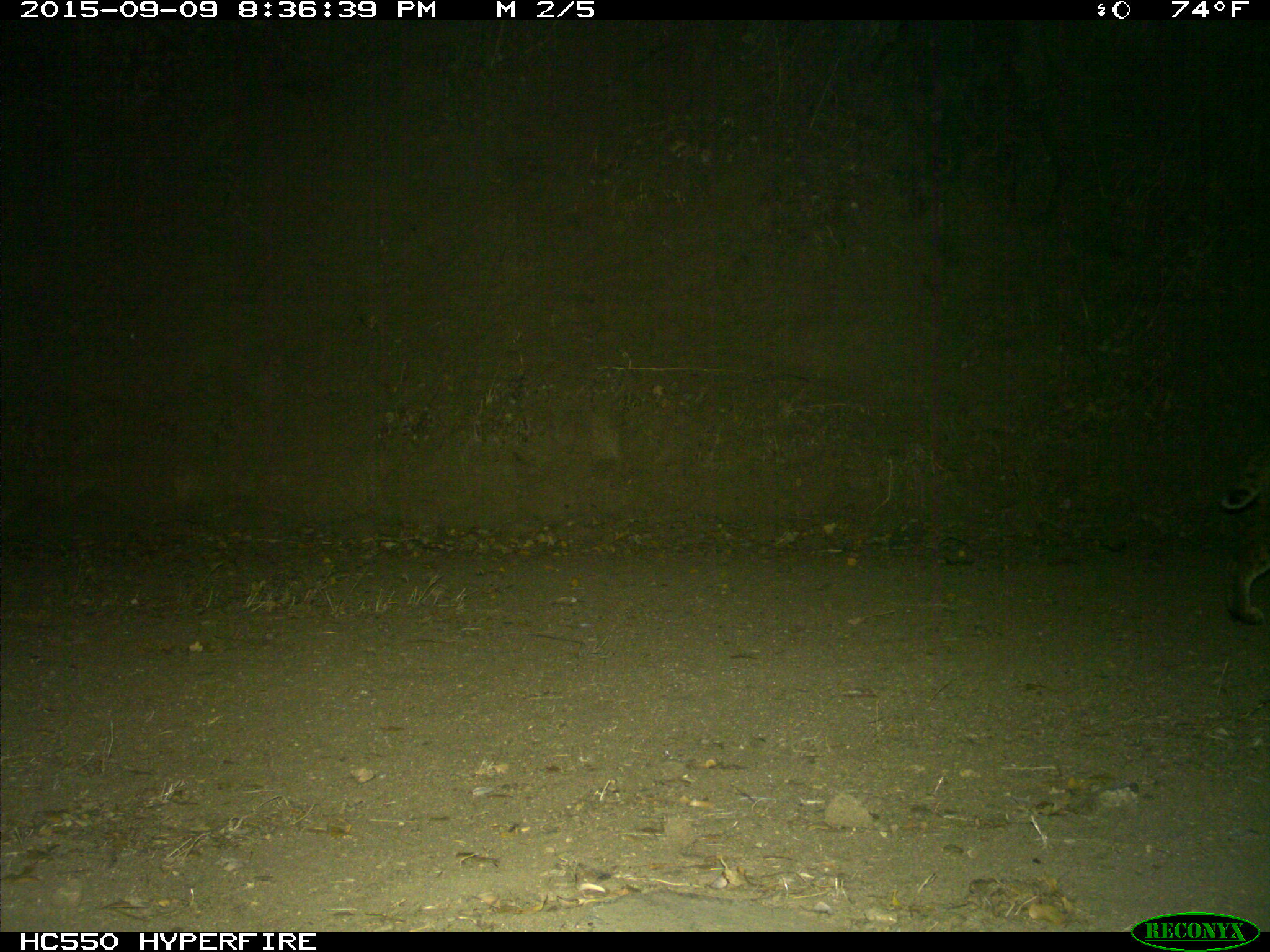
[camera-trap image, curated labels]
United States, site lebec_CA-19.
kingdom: Animalia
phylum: Chordata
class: Mammalia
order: Carnivora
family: Felidae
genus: Lynx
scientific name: Lynx rufus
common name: bobcat